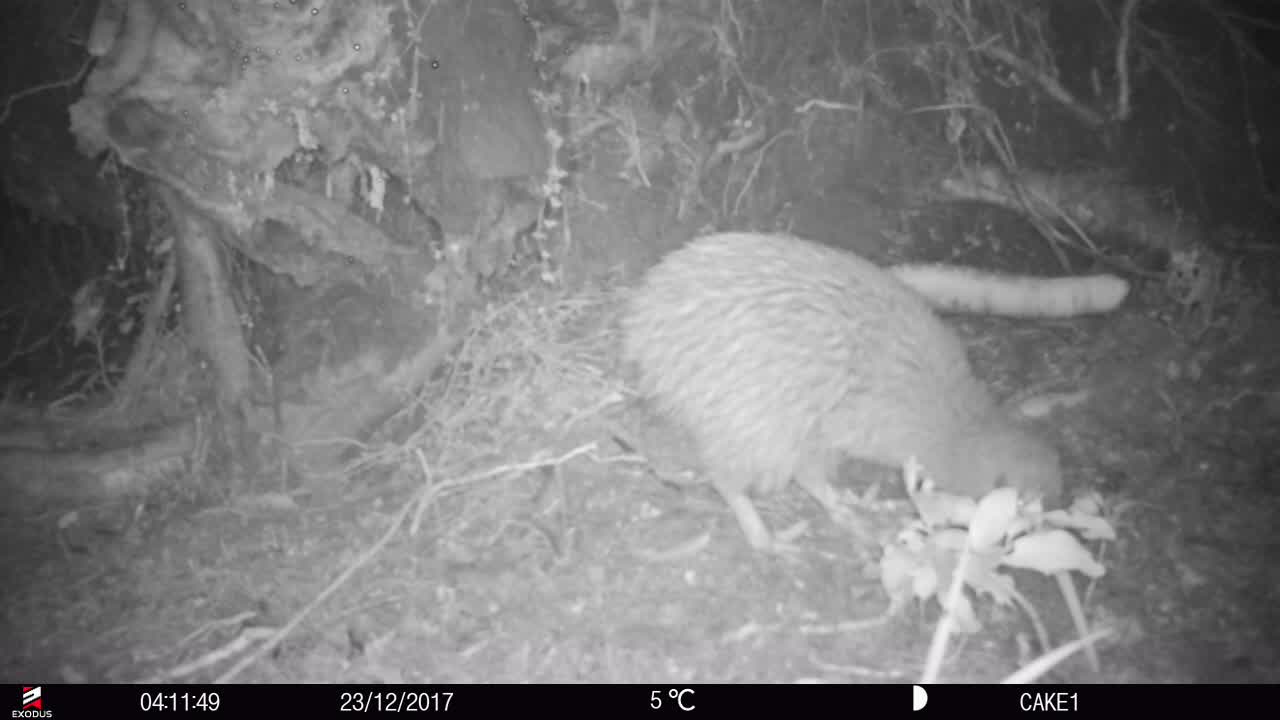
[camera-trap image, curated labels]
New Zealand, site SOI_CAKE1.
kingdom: Animalia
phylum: Chordata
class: Aves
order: Apterygiformes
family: Apterygidae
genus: Apteryx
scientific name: Apteryx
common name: kiwi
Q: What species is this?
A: Kiwi (Apteryx).